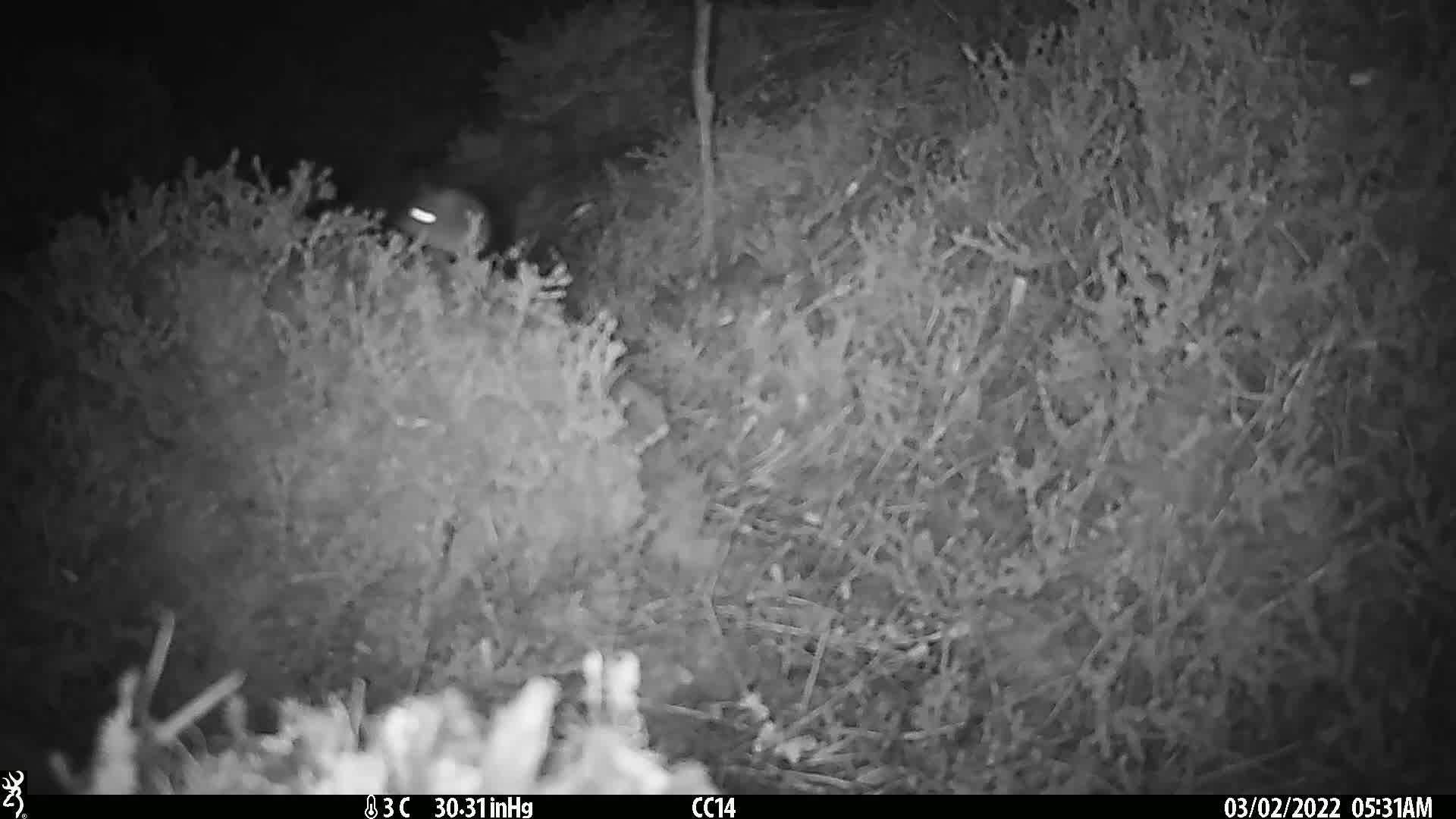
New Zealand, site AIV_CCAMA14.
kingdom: Animalia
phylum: Chordata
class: Mammalia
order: Rodentia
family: Muridae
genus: Mus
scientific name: Mus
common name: mouse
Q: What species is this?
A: Mouse (Mus).